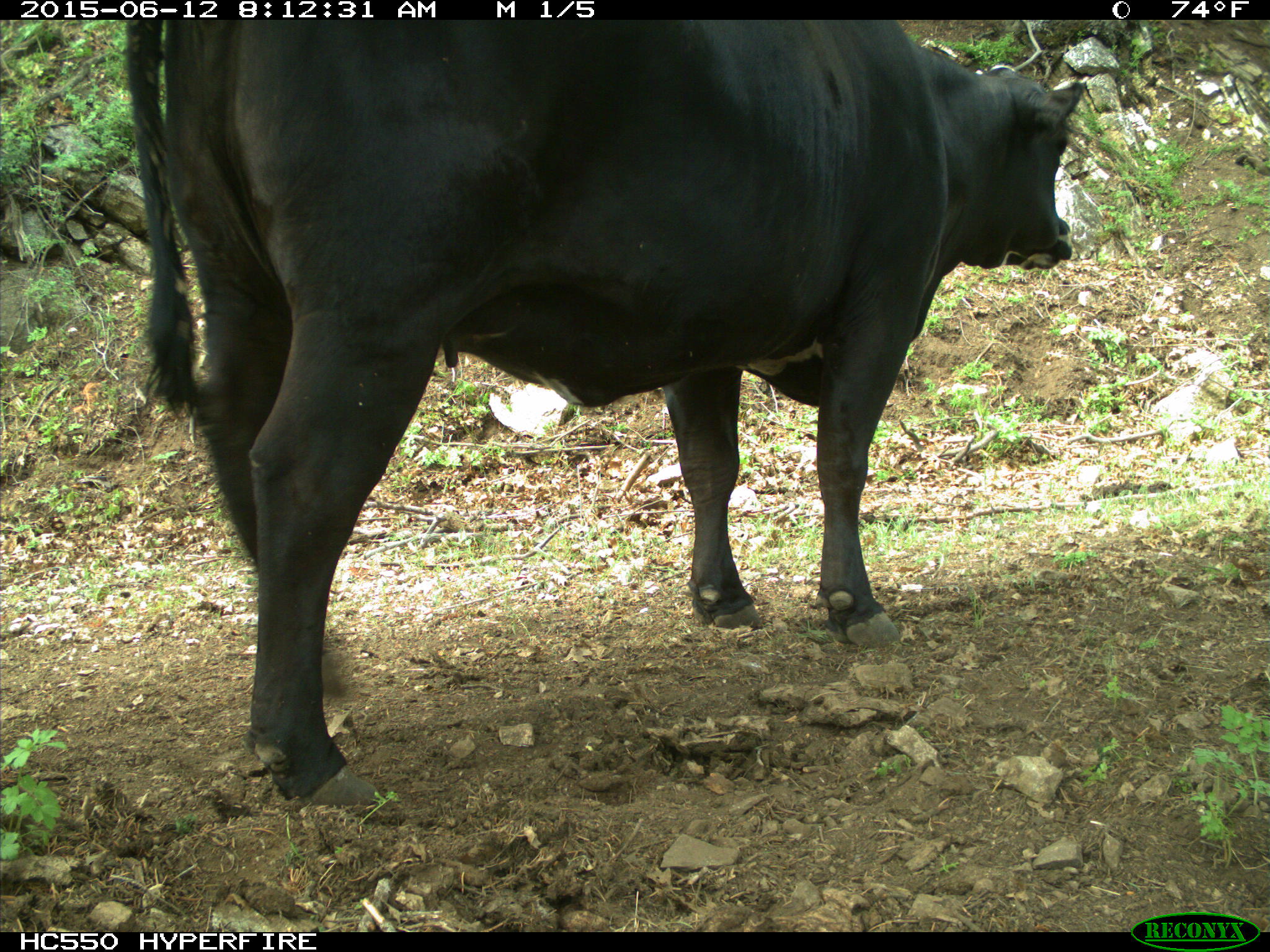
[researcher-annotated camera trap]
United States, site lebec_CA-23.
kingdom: Animalia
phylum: Chordata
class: Mammalia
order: Artiodactyla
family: Bovidae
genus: Bos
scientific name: Bos taurus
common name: domestic cow